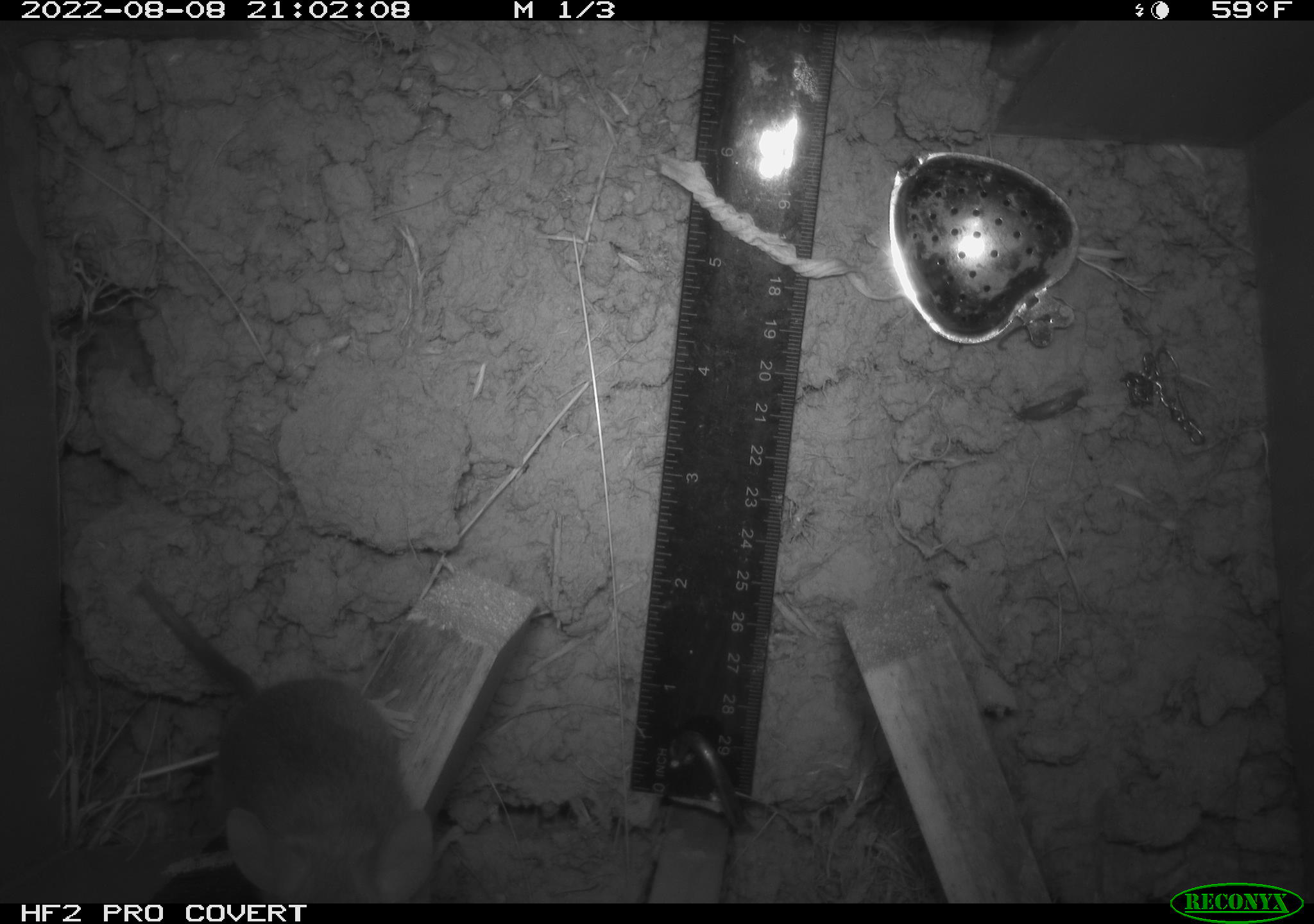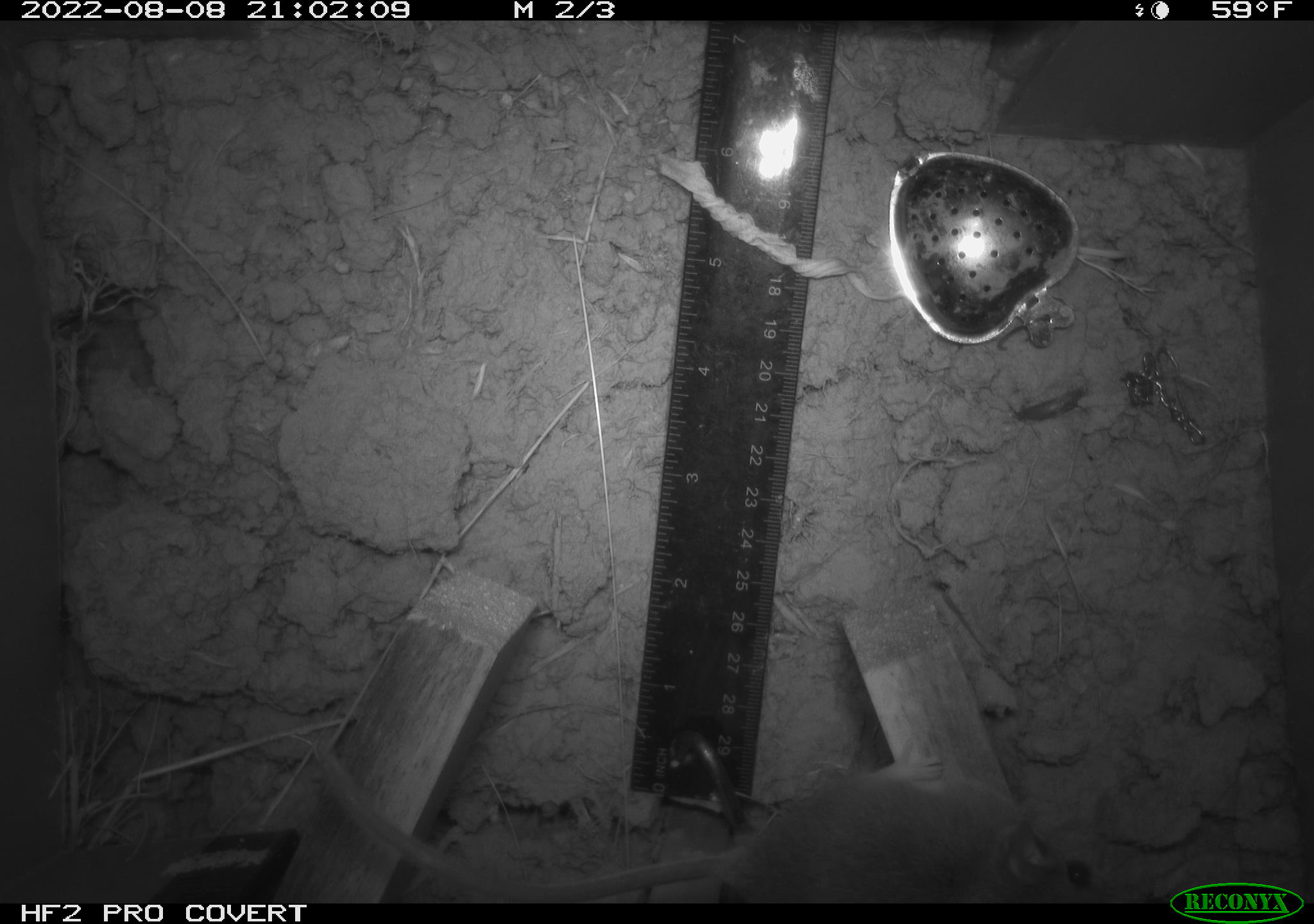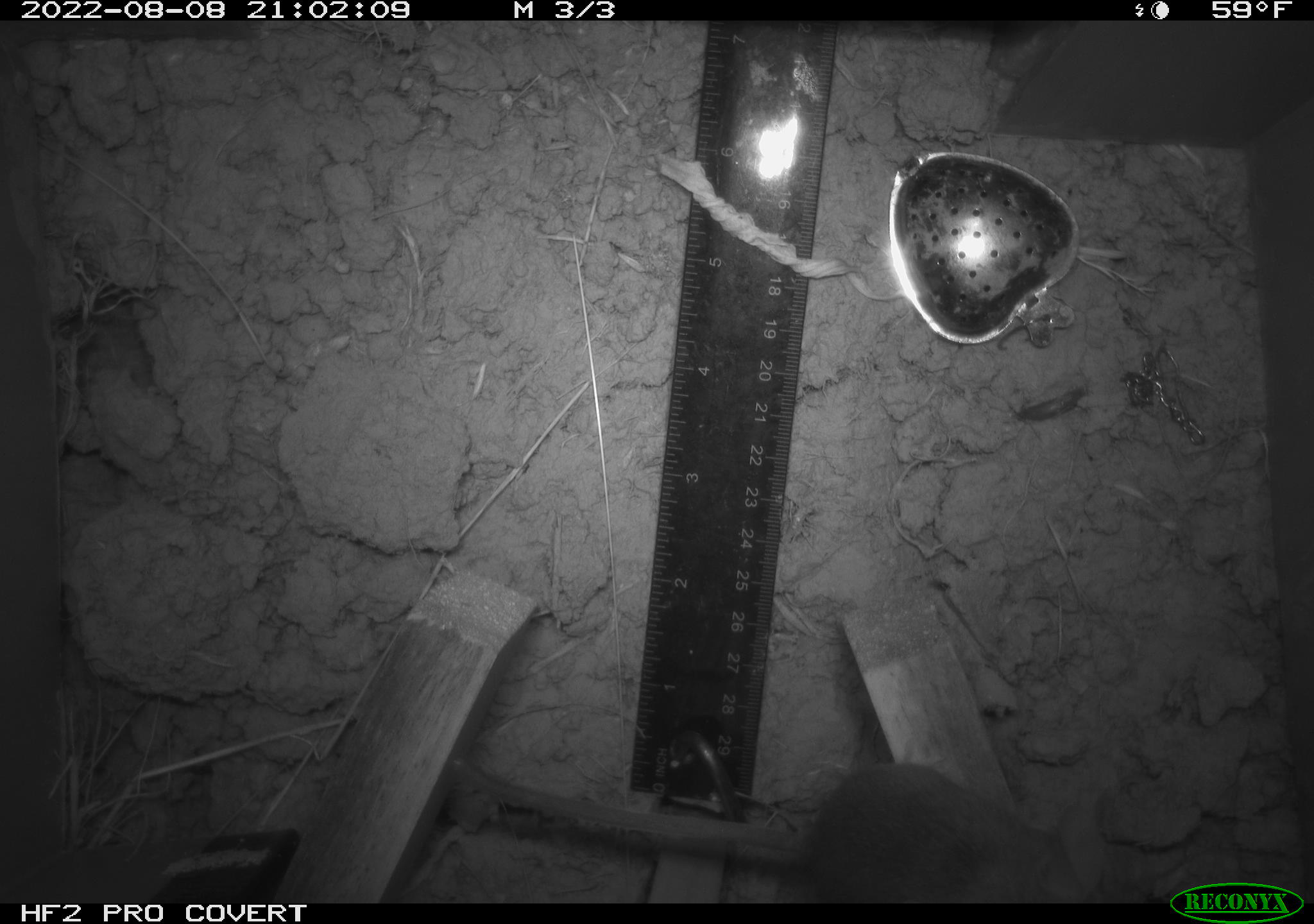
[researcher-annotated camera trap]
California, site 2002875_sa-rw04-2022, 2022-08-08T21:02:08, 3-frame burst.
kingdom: Animalia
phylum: Chordata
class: Mammalia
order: Rodentia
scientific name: Rodentia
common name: mouse species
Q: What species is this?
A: Mouse species (Rodentia).